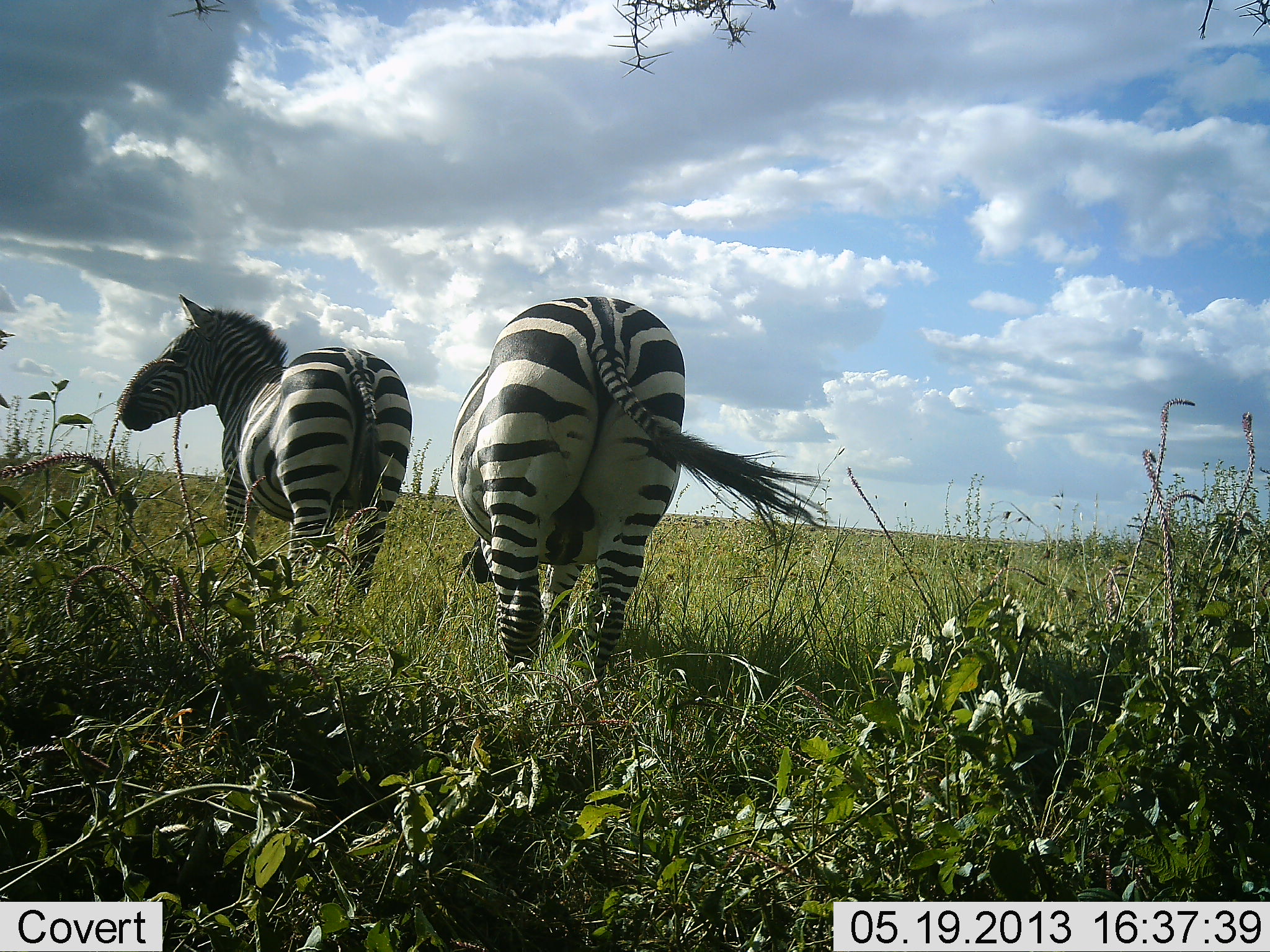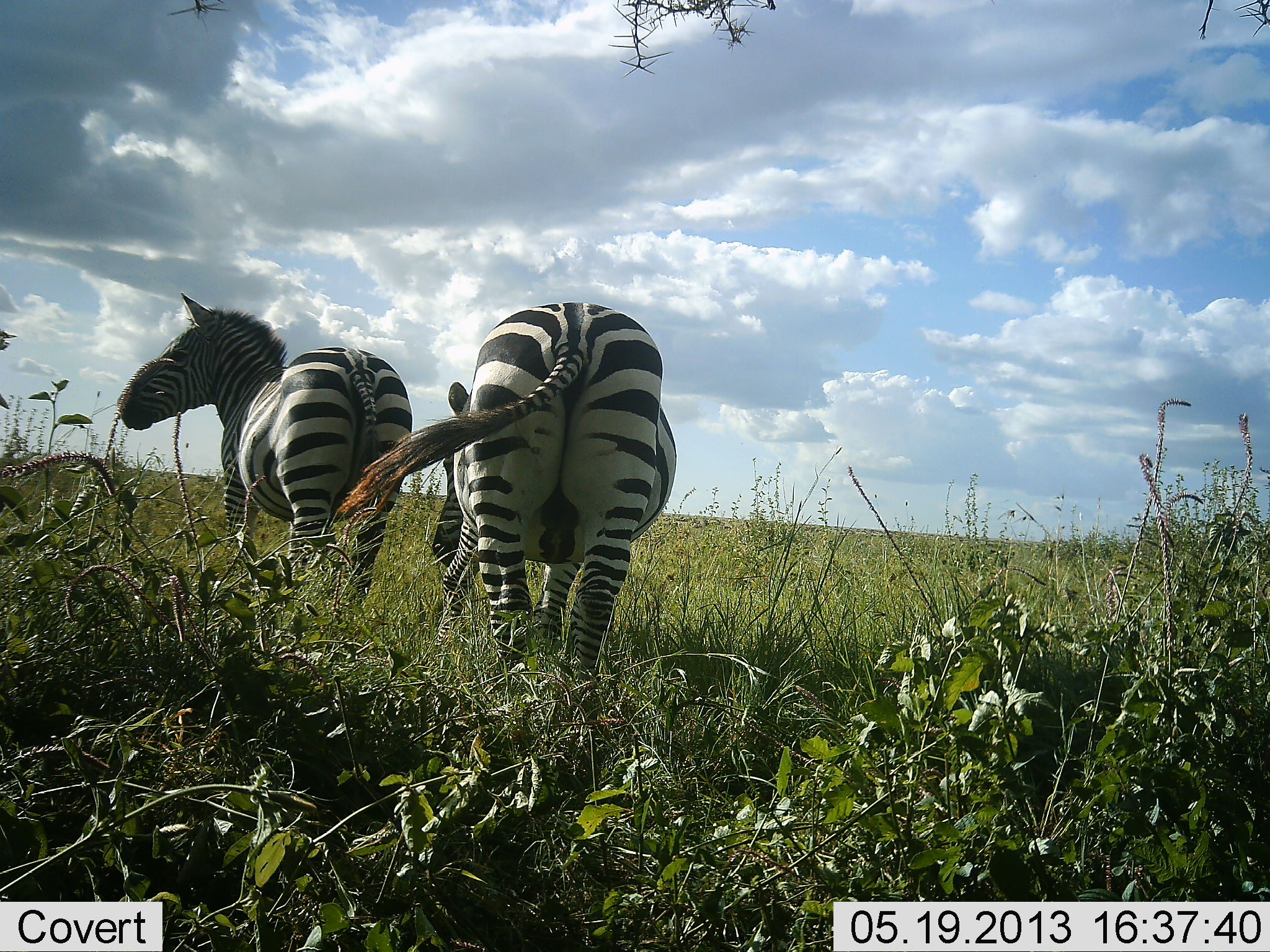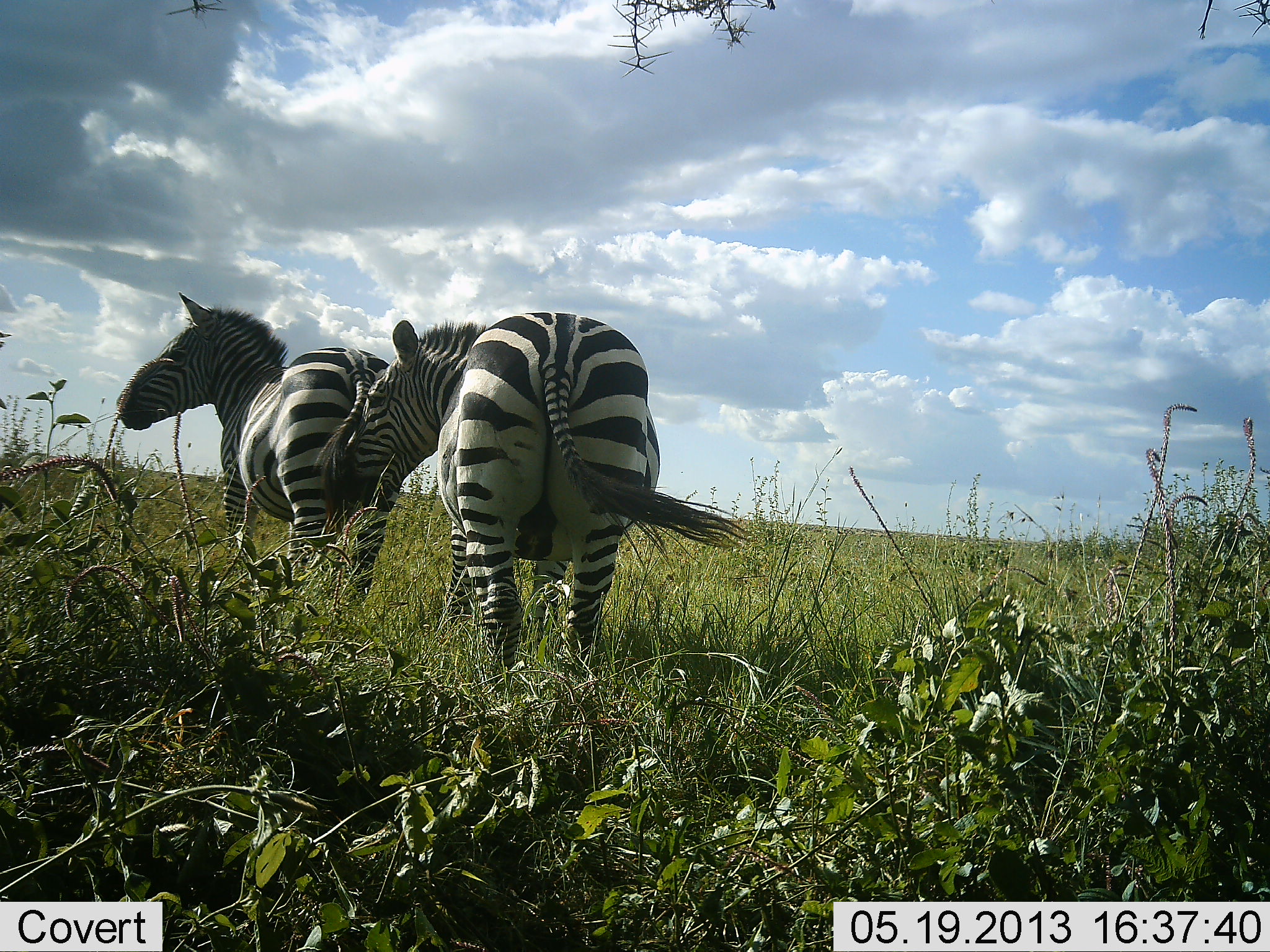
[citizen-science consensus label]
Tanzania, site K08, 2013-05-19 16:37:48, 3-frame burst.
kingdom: Animalia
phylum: Chordata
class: Mammalia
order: Perissodactyla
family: Equidae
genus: Equus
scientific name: Equus quagga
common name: plains zebra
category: zebra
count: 2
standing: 90%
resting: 0%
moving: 10%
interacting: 10%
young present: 0%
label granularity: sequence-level